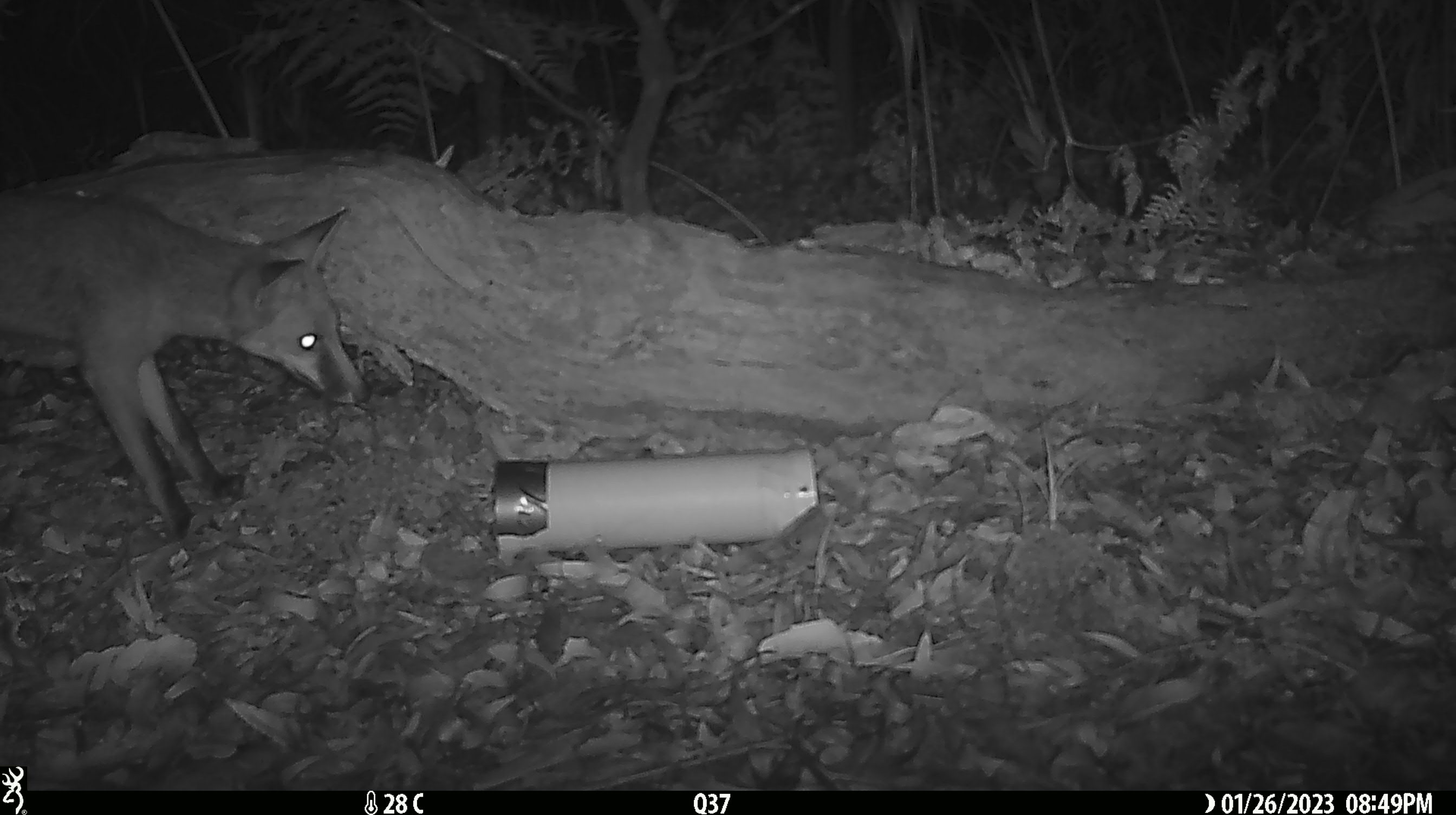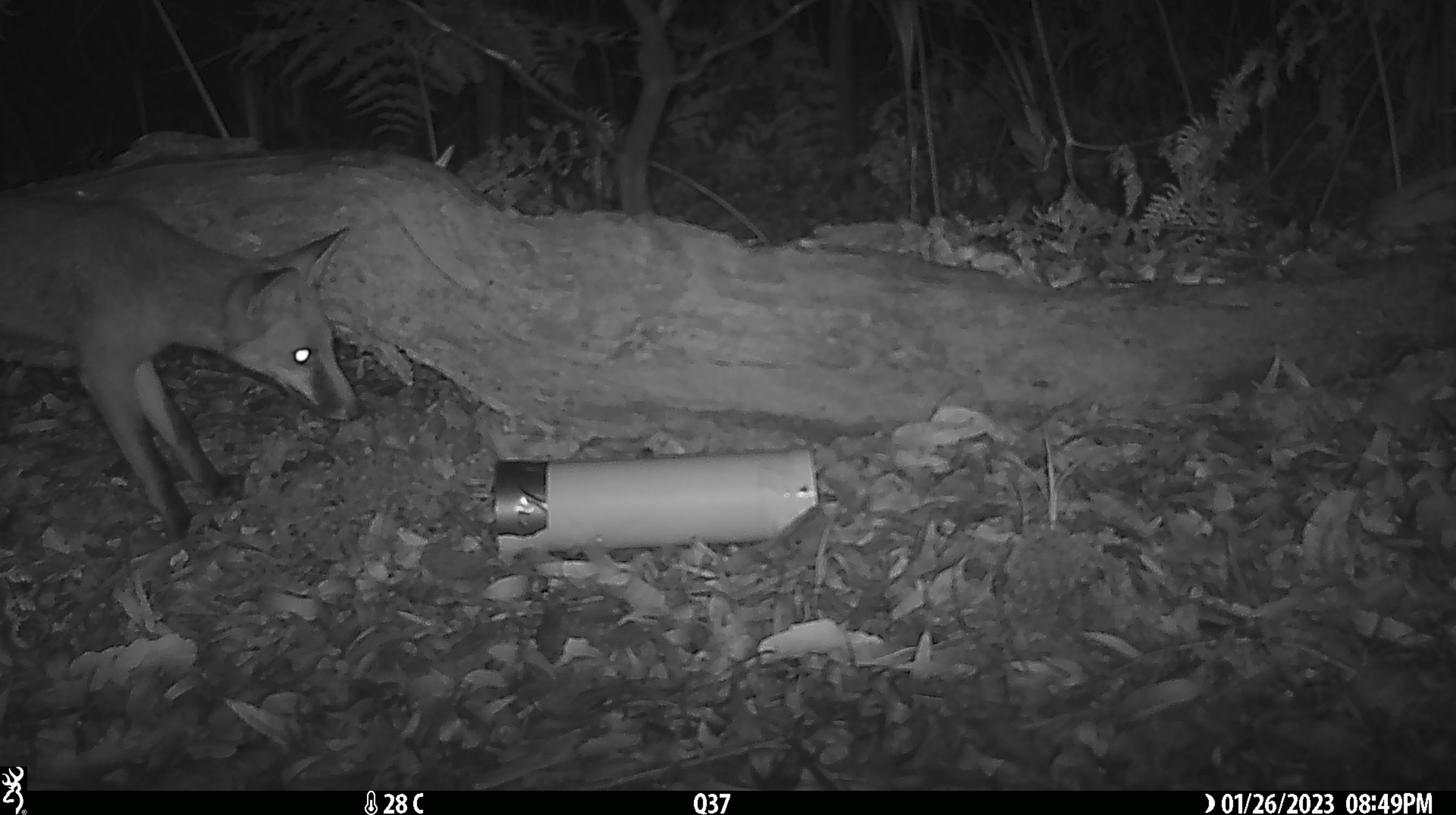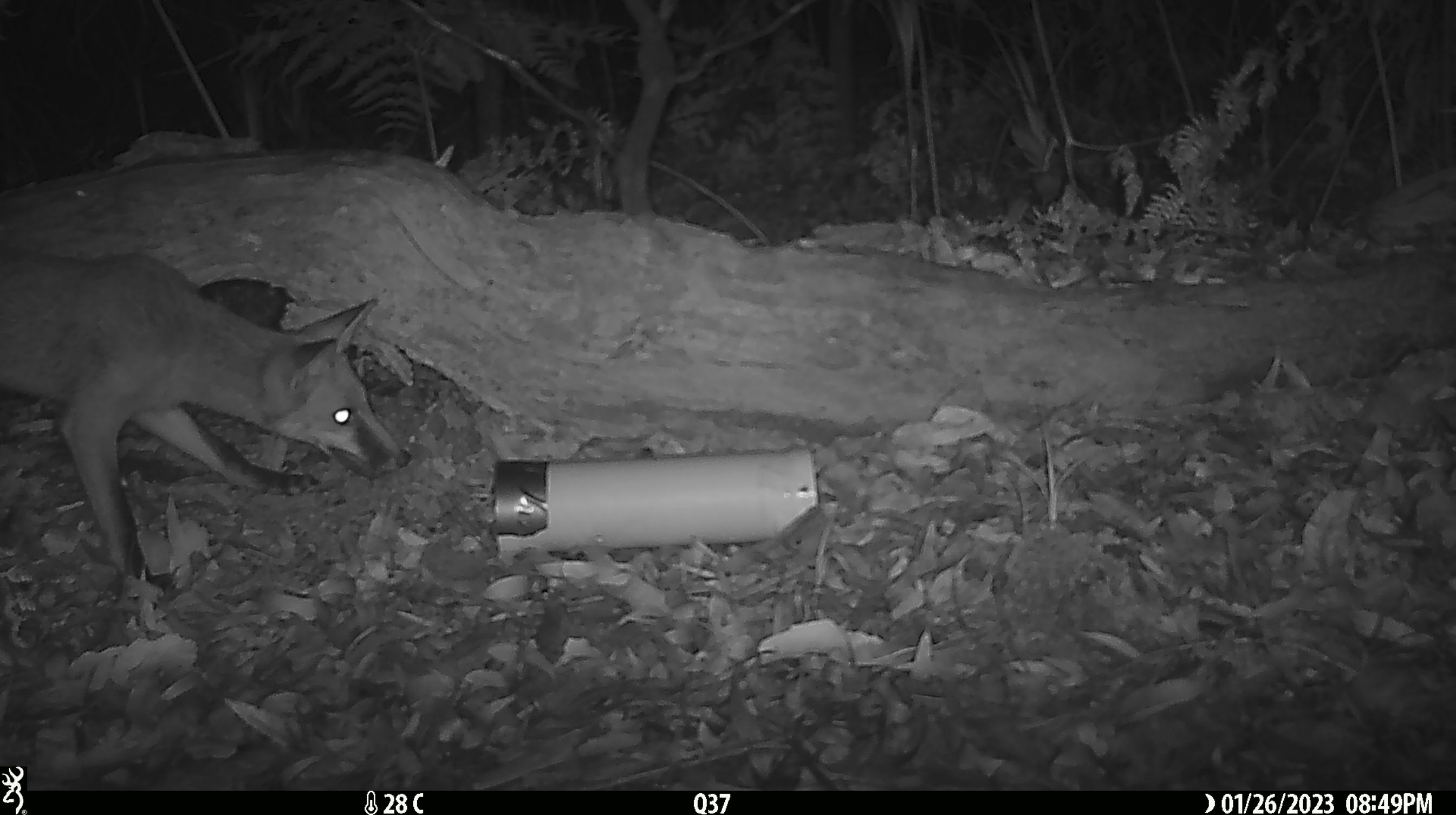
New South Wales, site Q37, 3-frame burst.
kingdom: Animalia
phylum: Chordata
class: Mammalia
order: Carnivora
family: Canidae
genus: Vulpes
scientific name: Vulpes vulpes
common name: red fox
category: fox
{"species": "fox (red fox) (Vulpes vulpes)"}